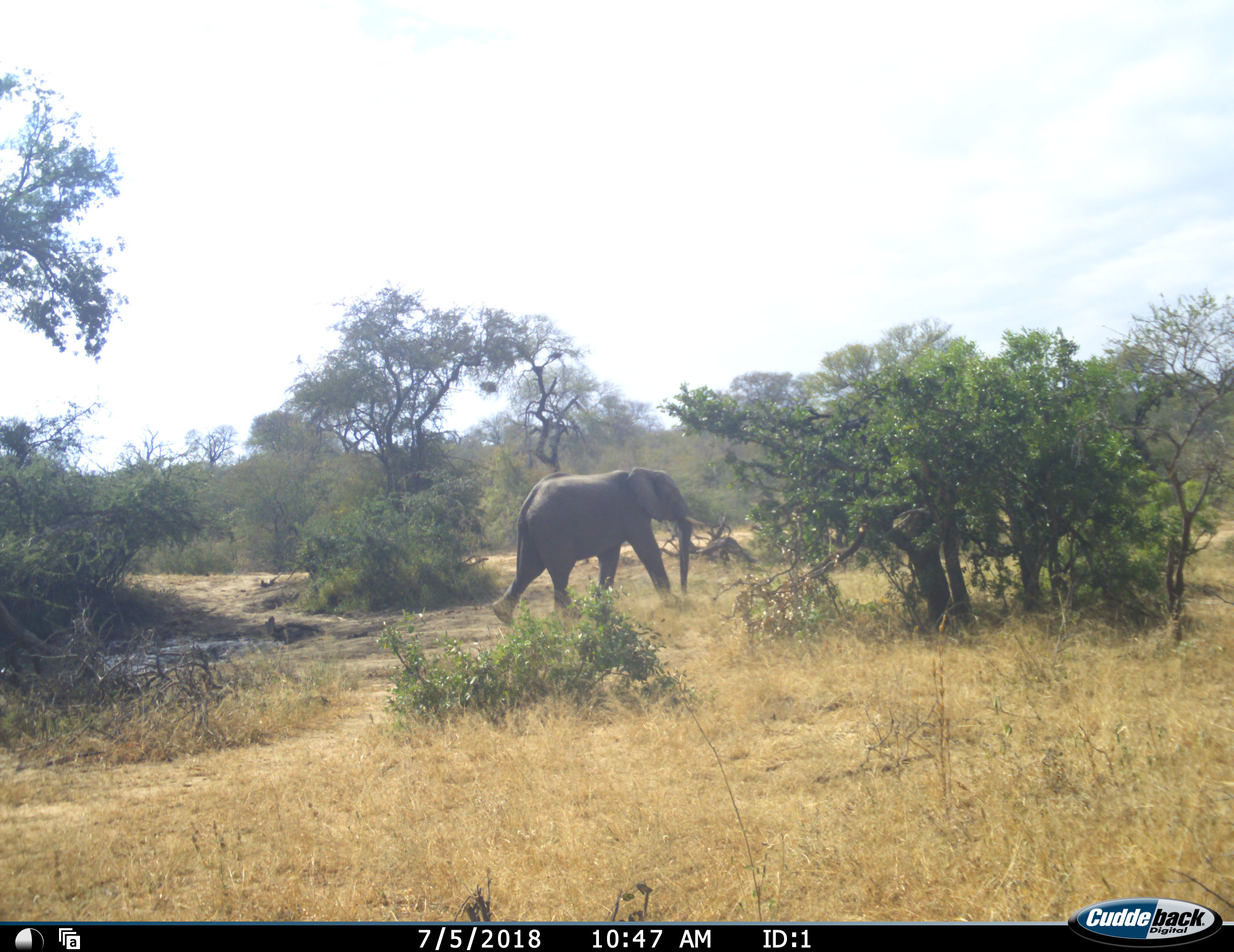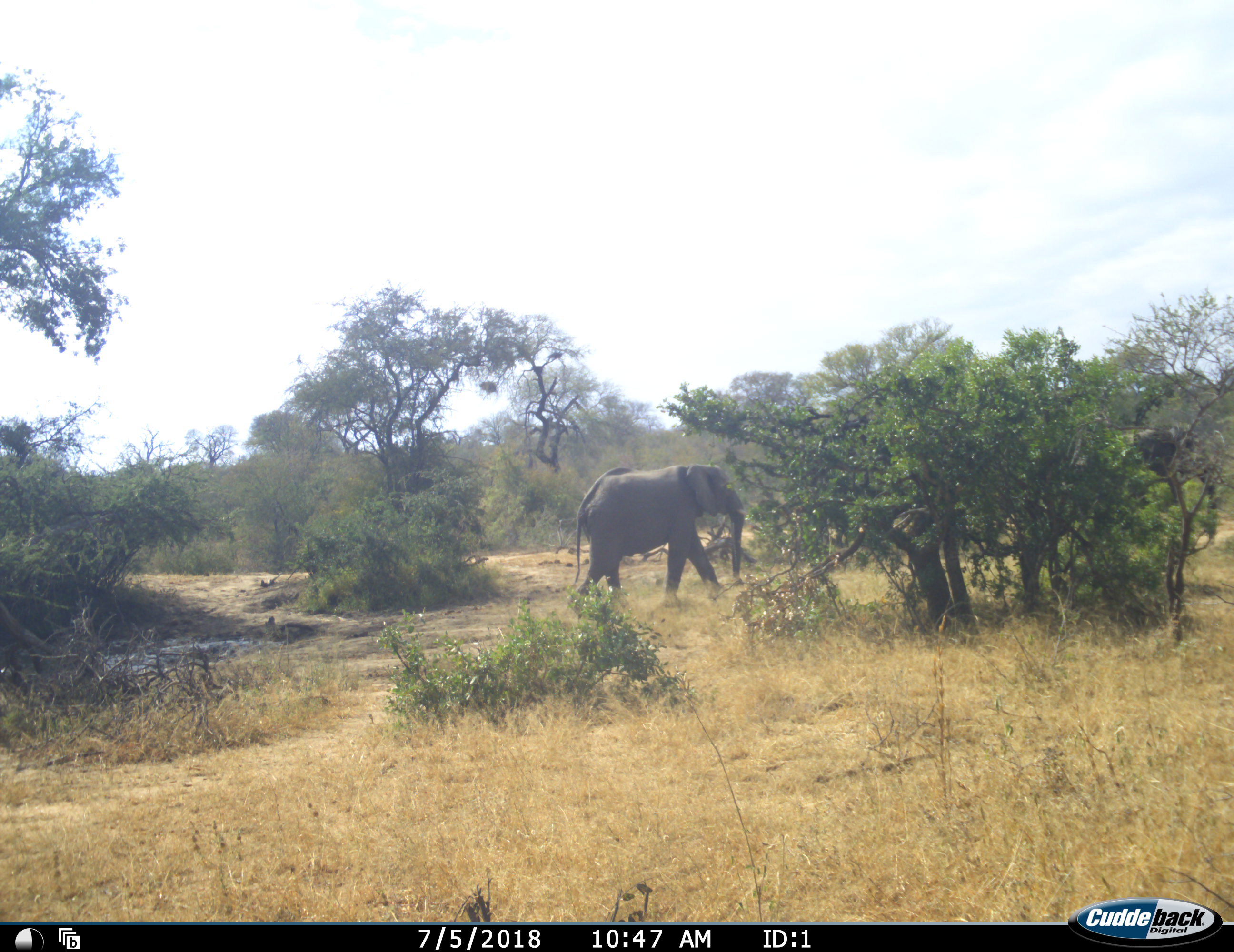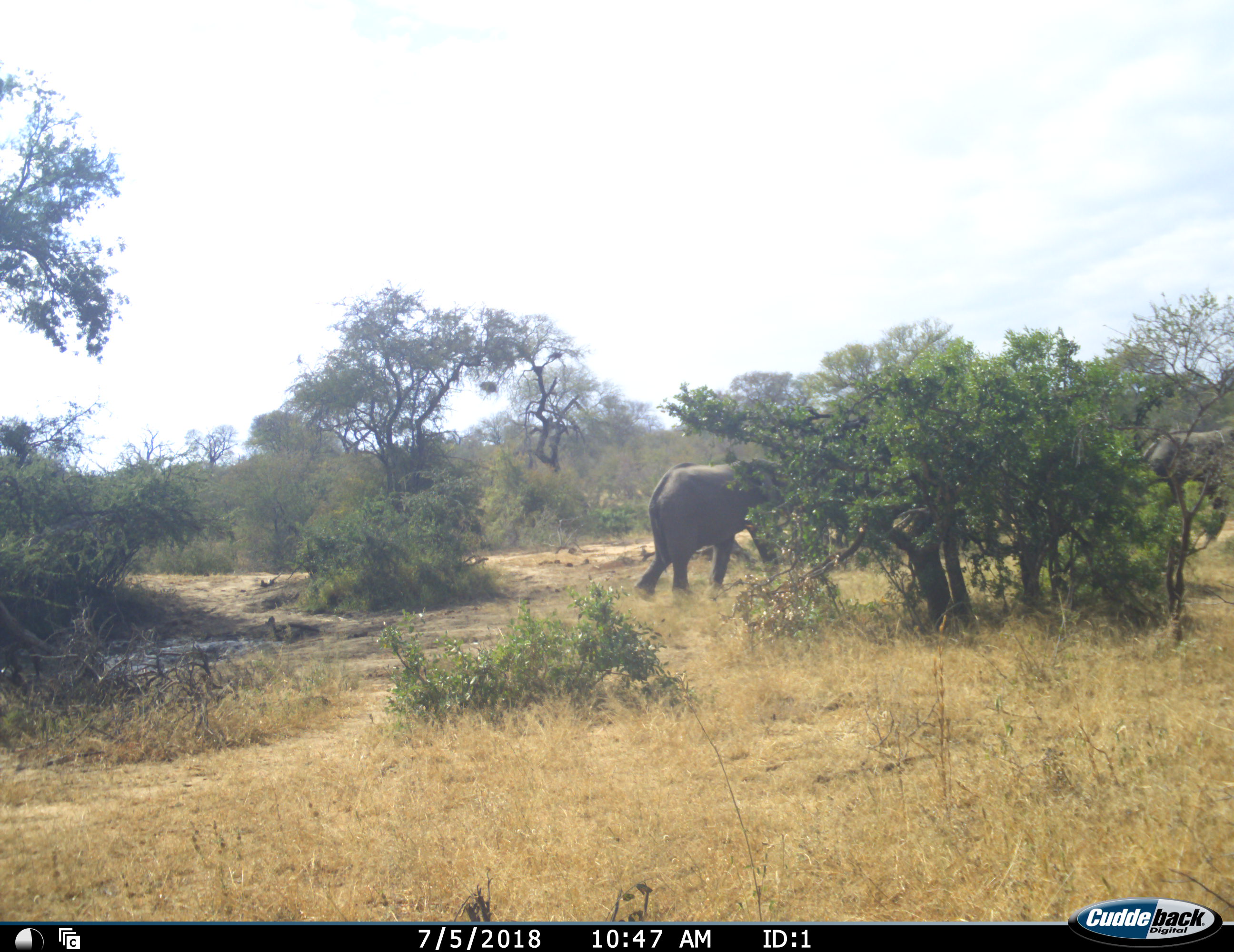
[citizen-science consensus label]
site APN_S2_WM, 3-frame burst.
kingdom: Animalia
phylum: Chordata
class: Mammalia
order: Proboscidea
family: Elephantidae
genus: Loxodonta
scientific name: Loxodonta africana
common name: african bush elephant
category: elephant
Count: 2.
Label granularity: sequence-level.